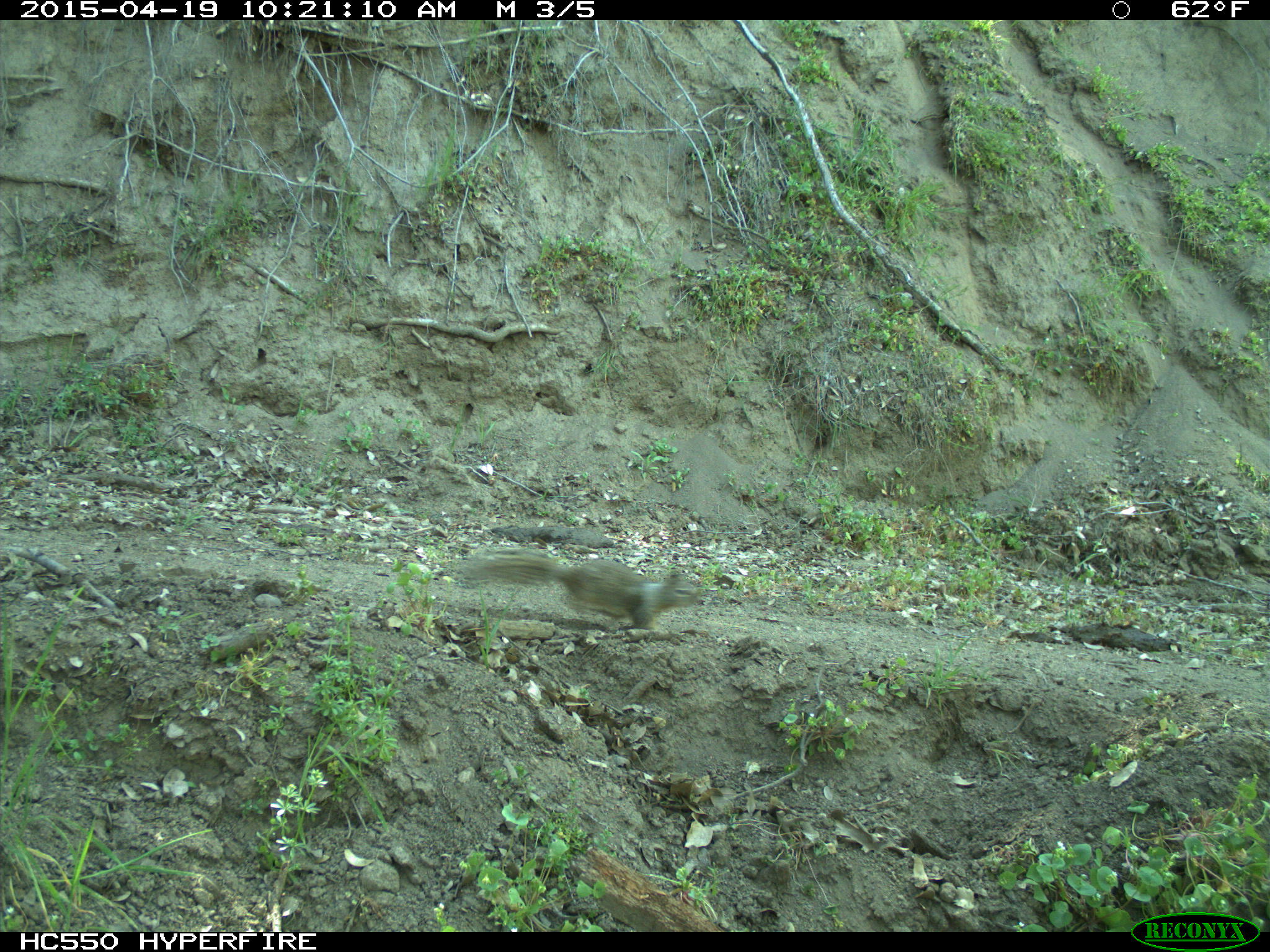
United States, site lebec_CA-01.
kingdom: Animalia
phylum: Chordata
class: Mammalia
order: Rodentia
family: Sciuridae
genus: Otospermophilus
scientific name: Otospermophilus beecheyi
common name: california ground squirrel